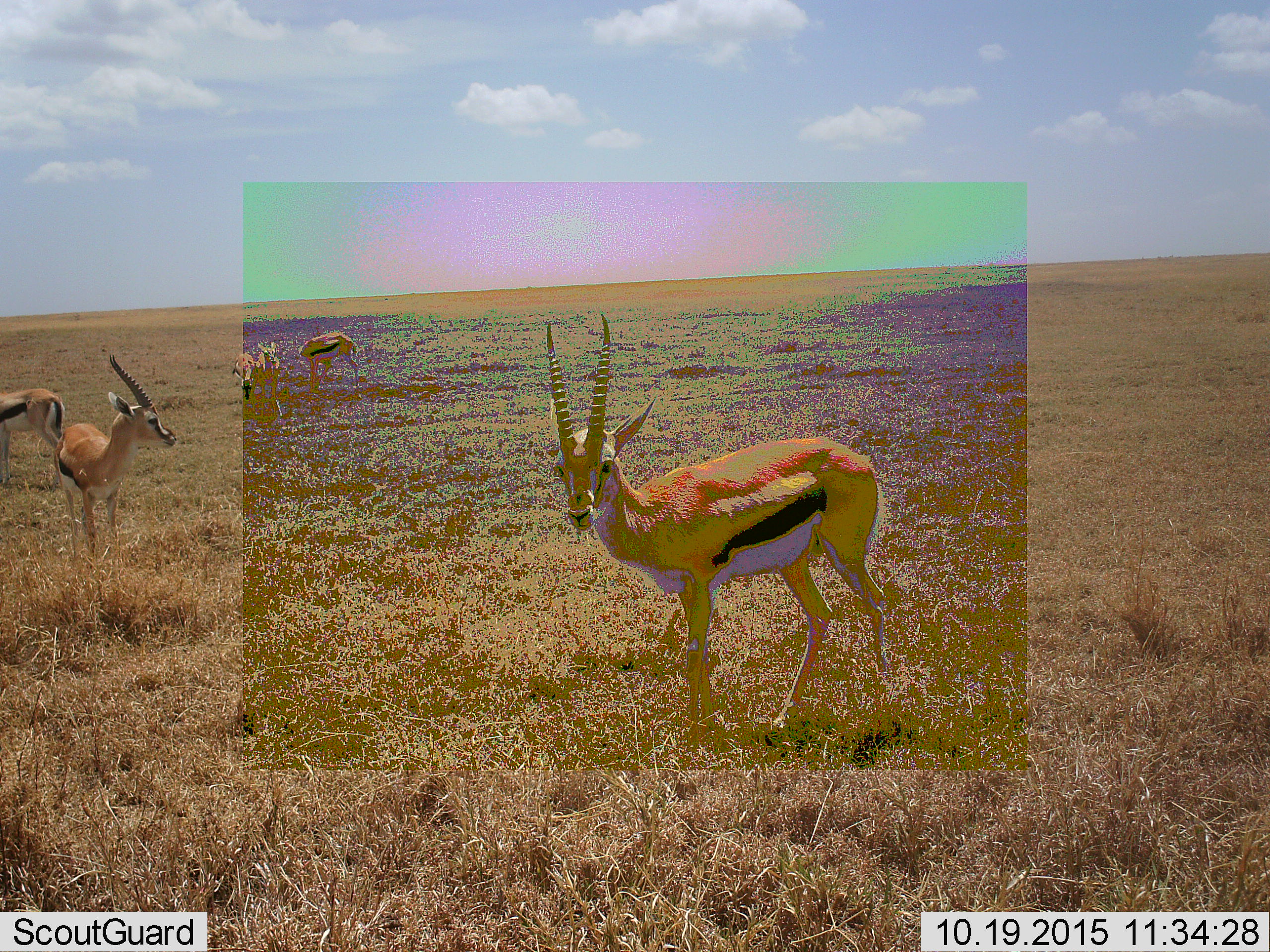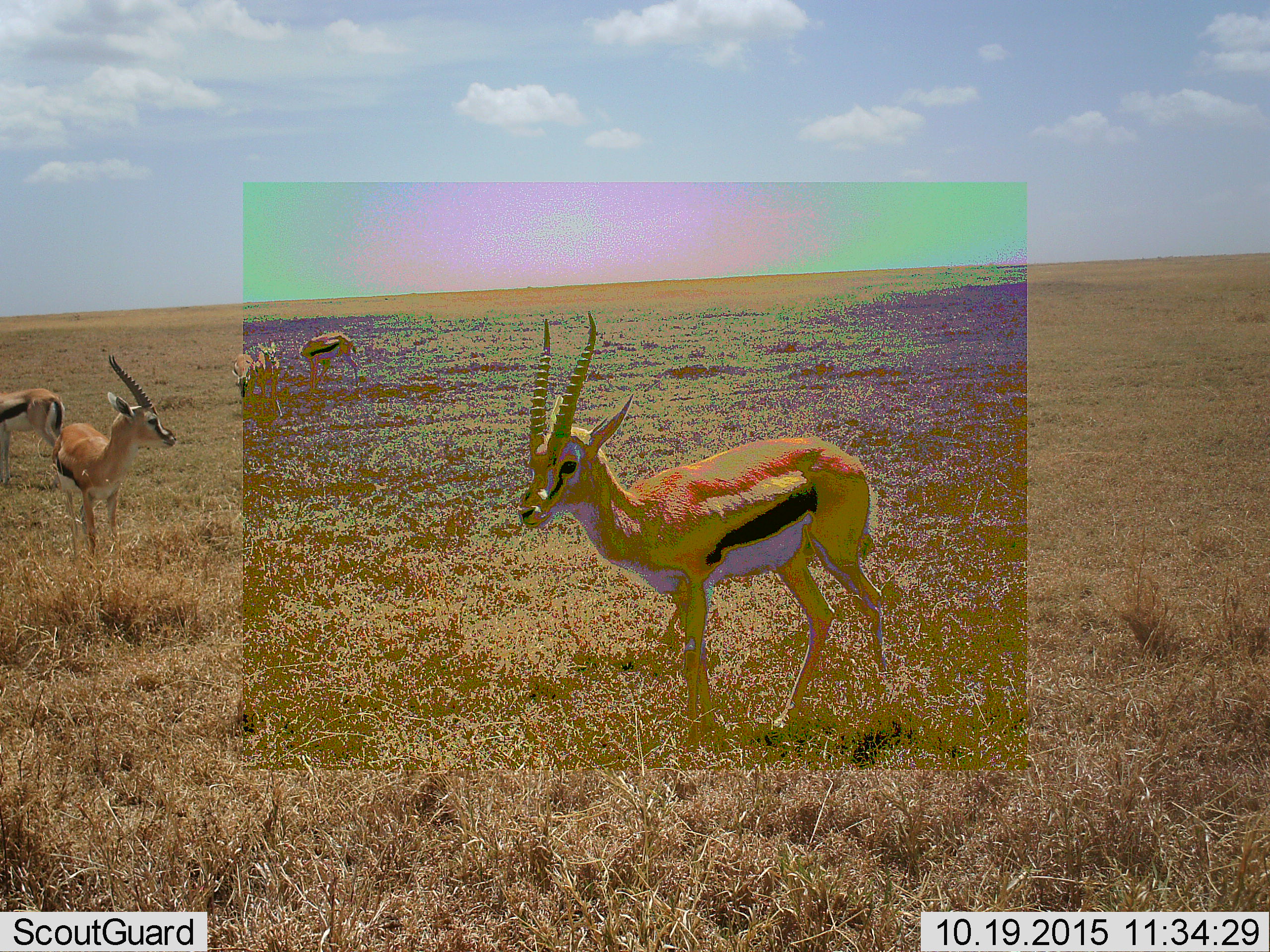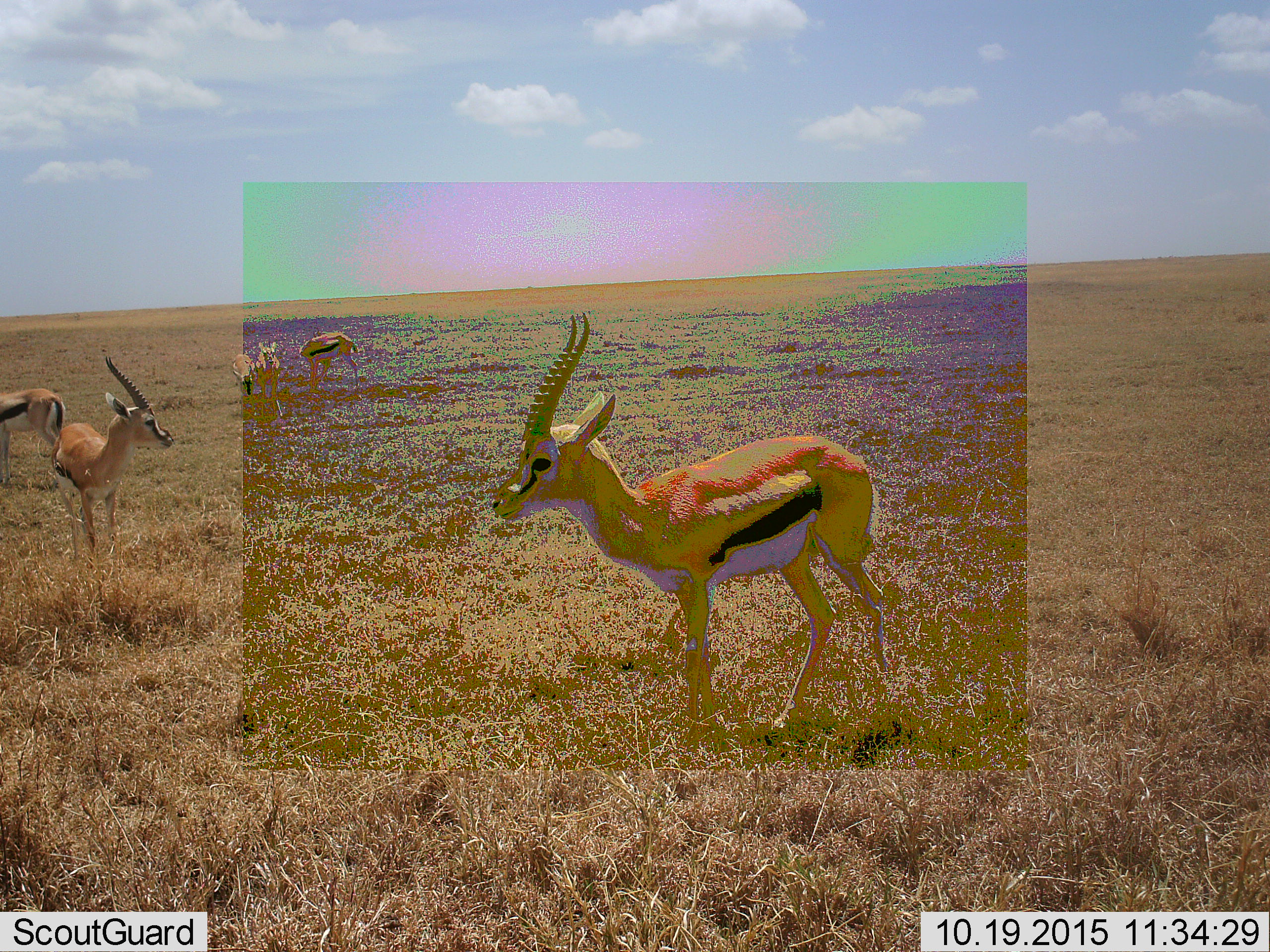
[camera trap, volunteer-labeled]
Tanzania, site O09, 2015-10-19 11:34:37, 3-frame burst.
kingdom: Animalia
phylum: Chordata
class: Mammalia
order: Artiodactyla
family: Bovidae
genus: Eudorcas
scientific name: Eudorcas thomsonii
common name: thomson's gazelle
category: gazellethomsons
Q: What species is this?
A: Gazellethomsons (thomson's gazelle) (Eudorcas thomsonii).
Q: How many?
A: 6.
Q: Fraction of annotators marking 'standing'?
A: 100%.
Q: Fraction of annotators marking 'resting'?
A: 12%.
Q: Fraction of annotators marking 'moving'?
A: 12%.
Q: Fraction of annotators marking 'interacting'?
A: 0%.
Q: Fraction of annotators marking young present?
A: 12%.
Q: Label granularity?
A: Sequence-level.